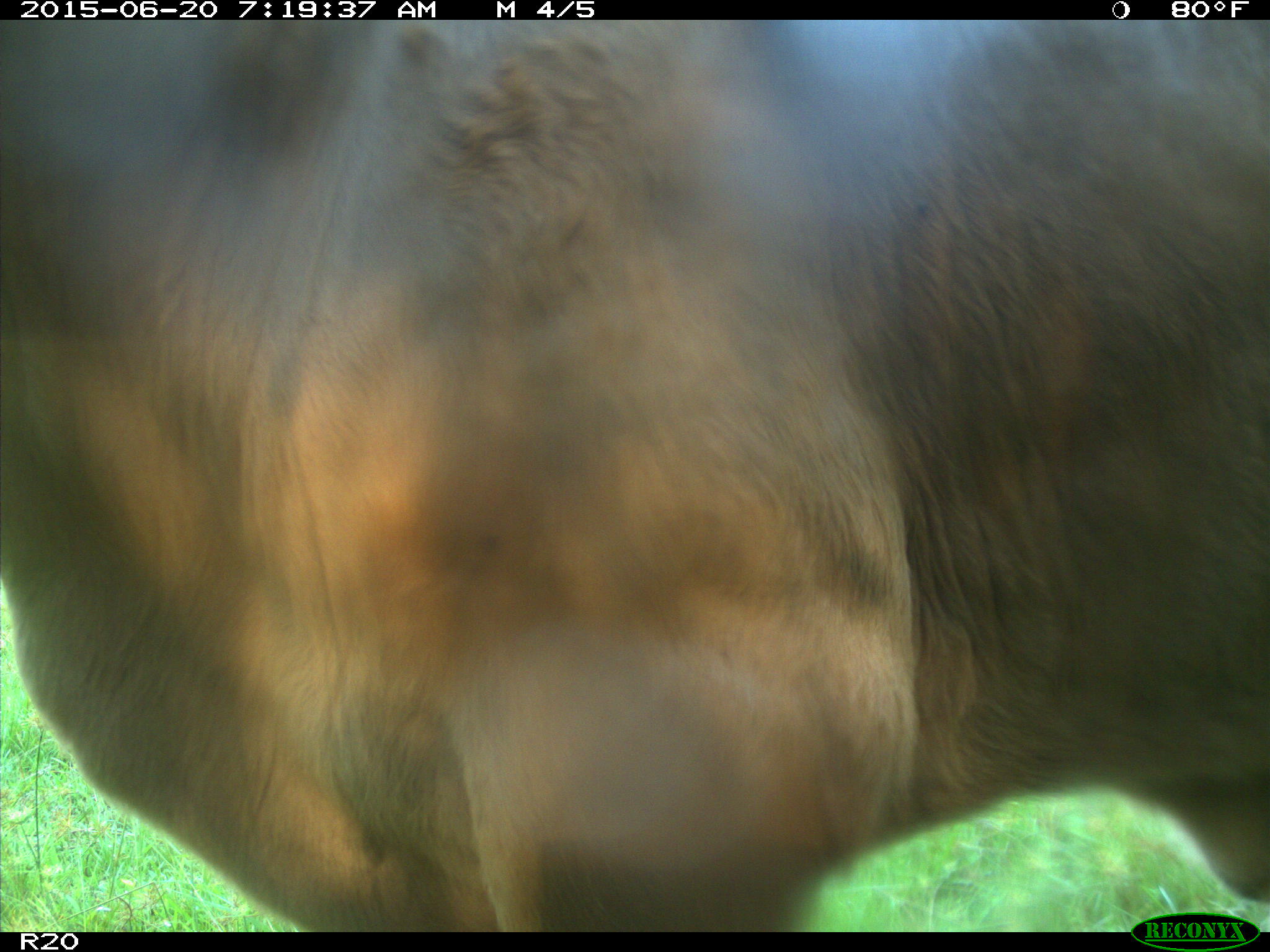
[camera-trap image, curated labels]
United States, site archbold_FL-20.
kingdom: Animalia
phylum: Chordata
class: Mammalia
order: Artiodactyla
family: Bovidae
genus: Bos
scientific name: Bos taurus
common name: domestic cow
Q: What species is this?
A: Bos taurus (domestic cow).